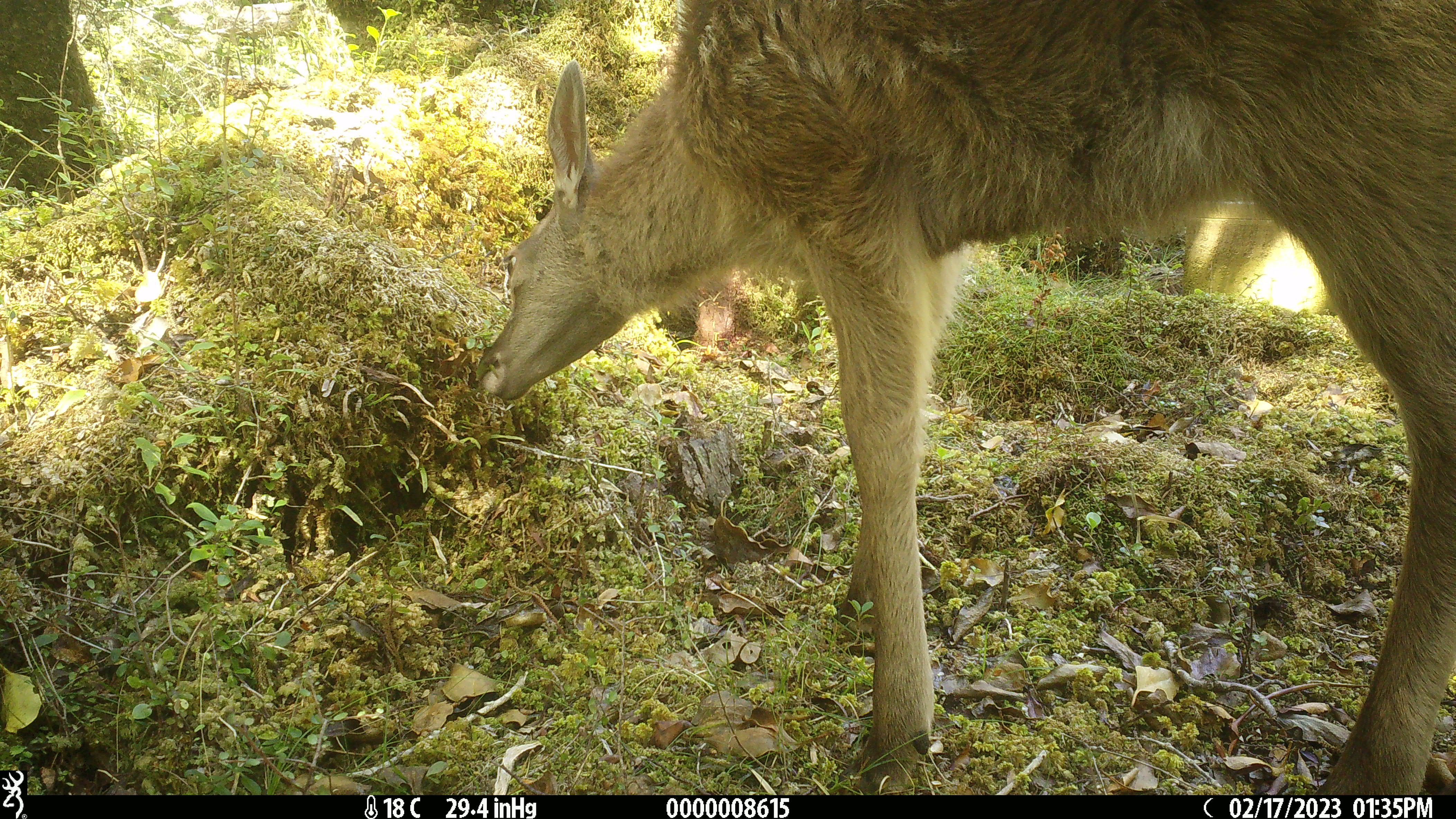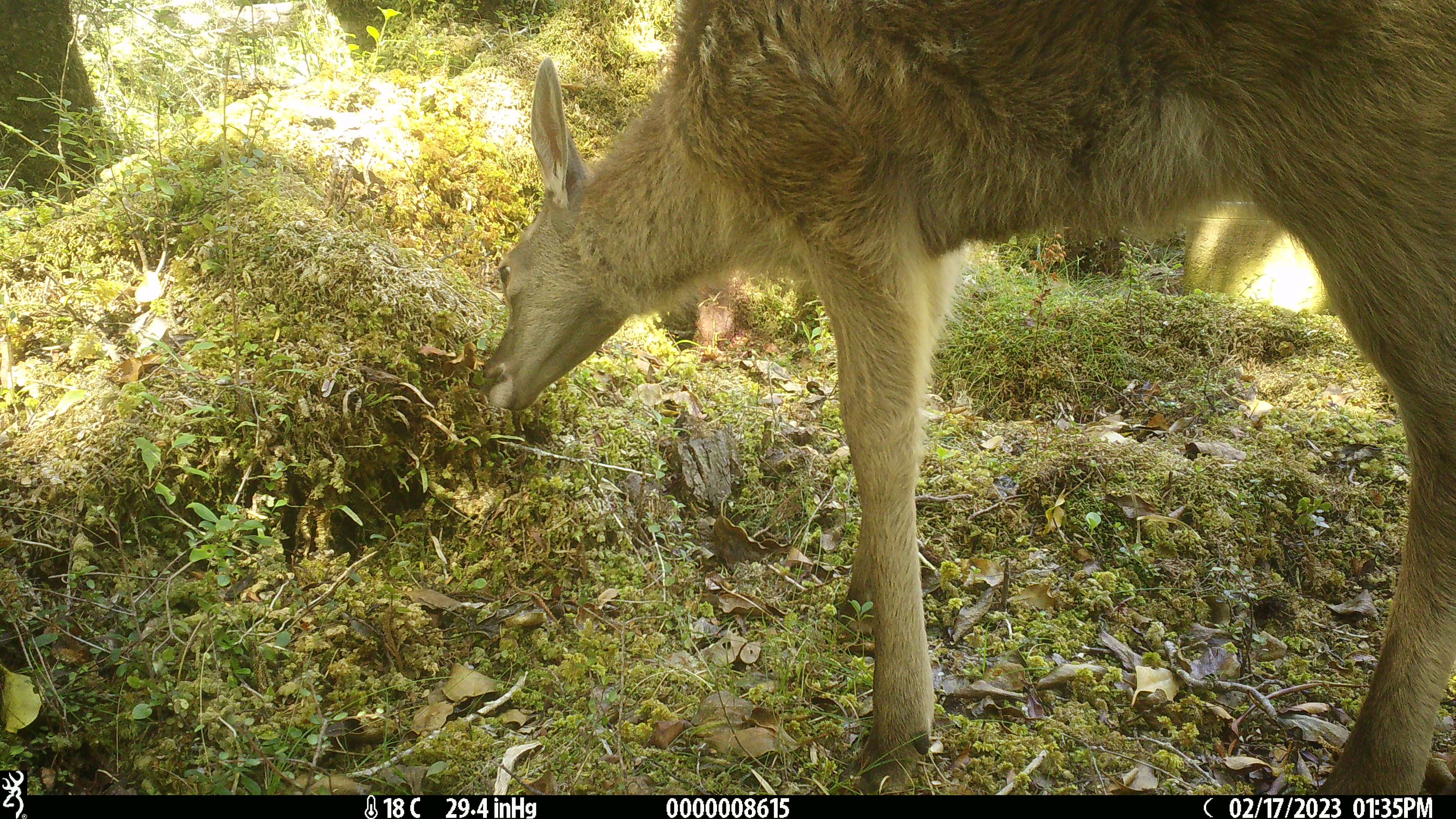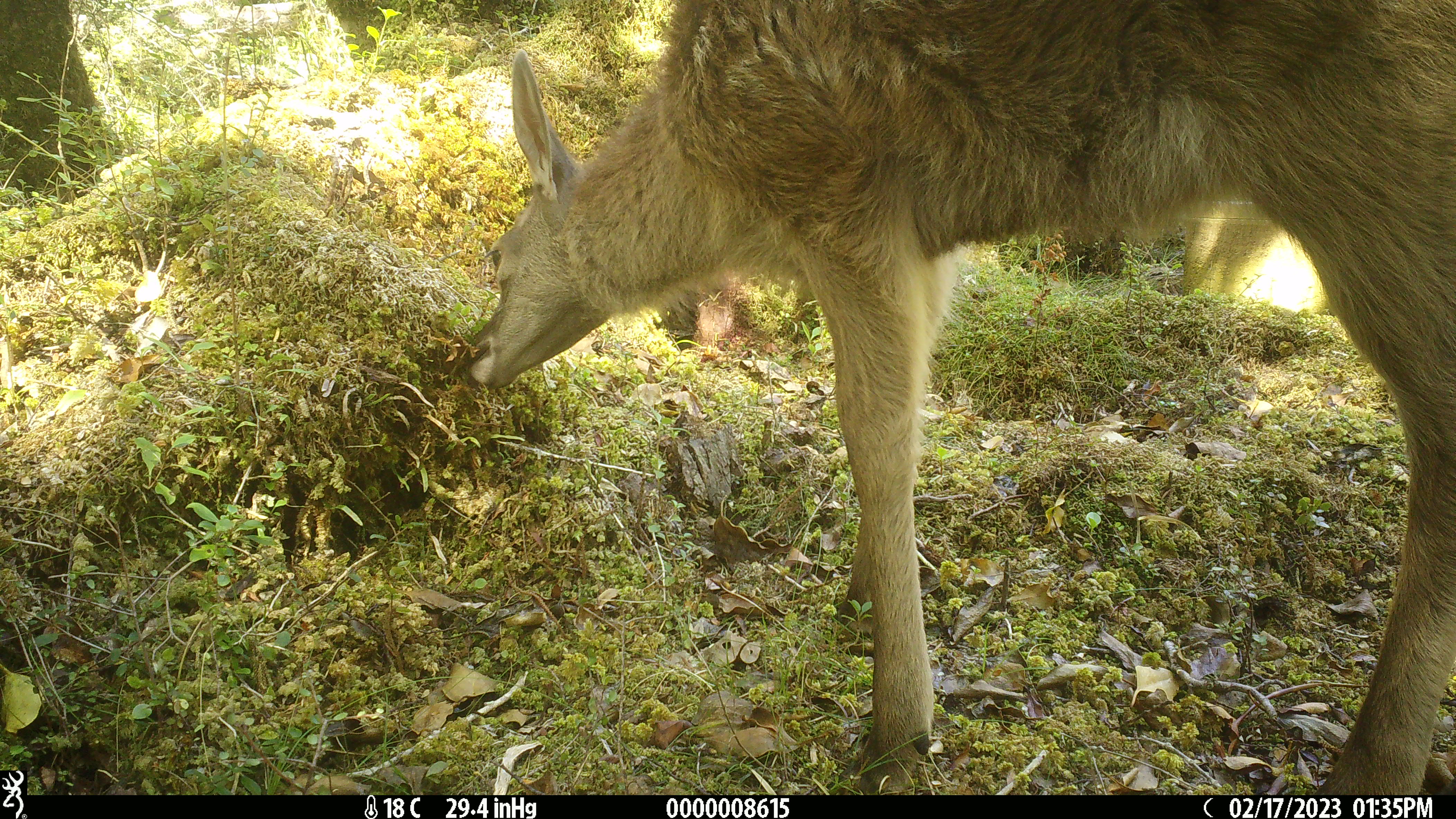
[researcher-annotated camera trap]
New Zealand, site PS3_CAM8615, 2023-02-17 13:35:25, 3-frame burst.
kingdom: Animalia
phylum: Chordata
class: Mammalia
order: Artiodactyla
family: Cervidae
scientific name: Cervidae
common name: deer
Deer (Cervidae).